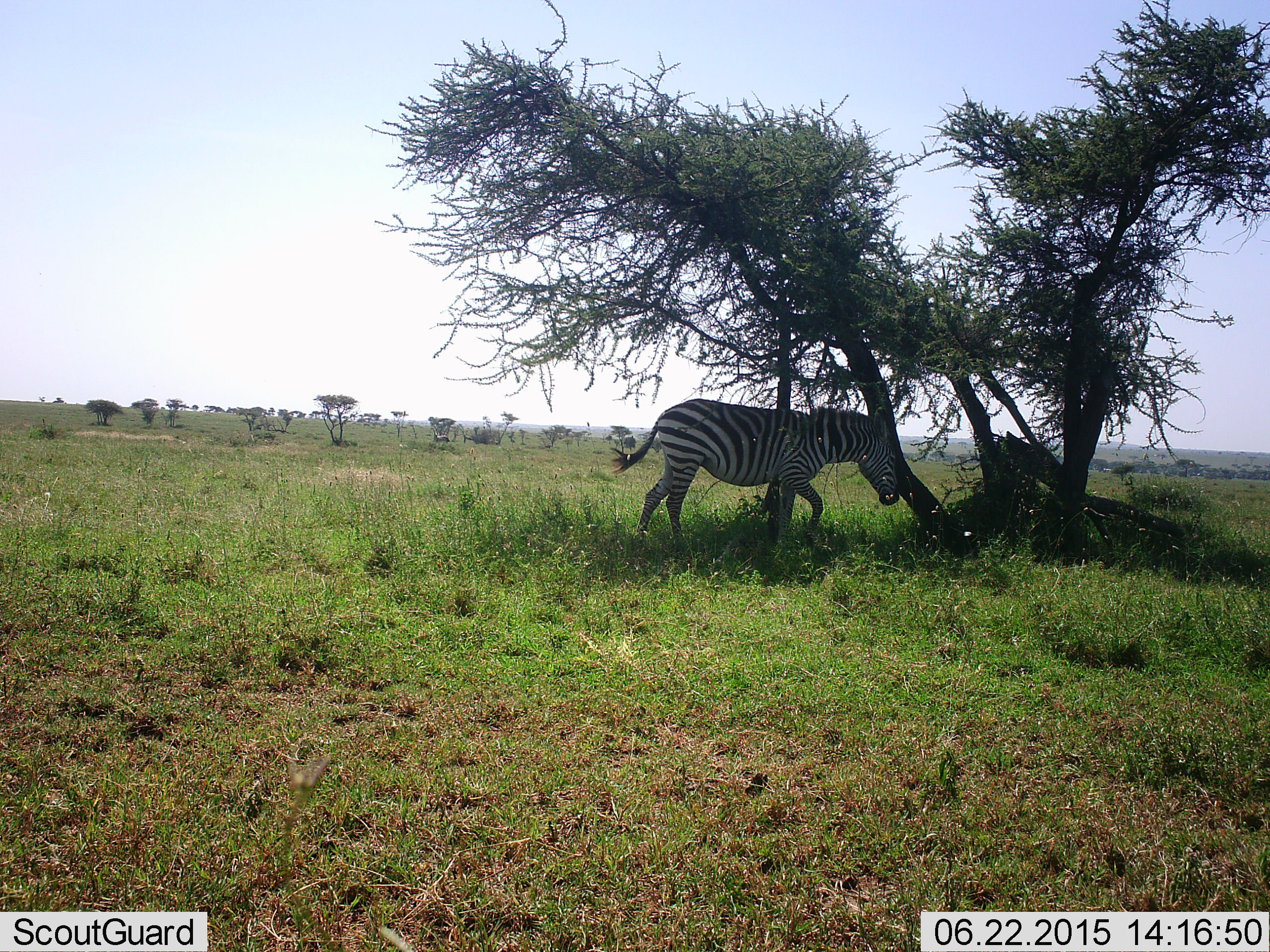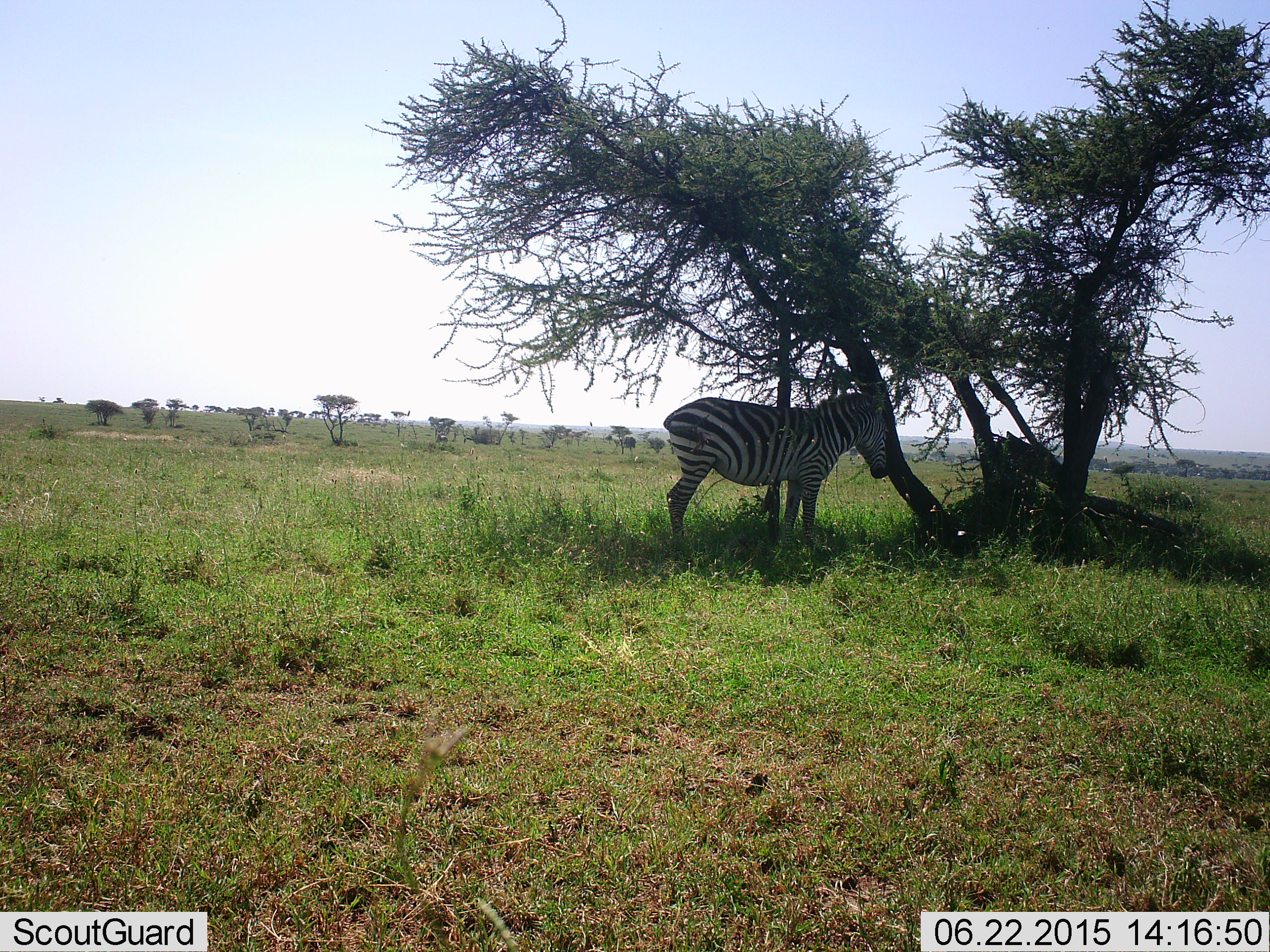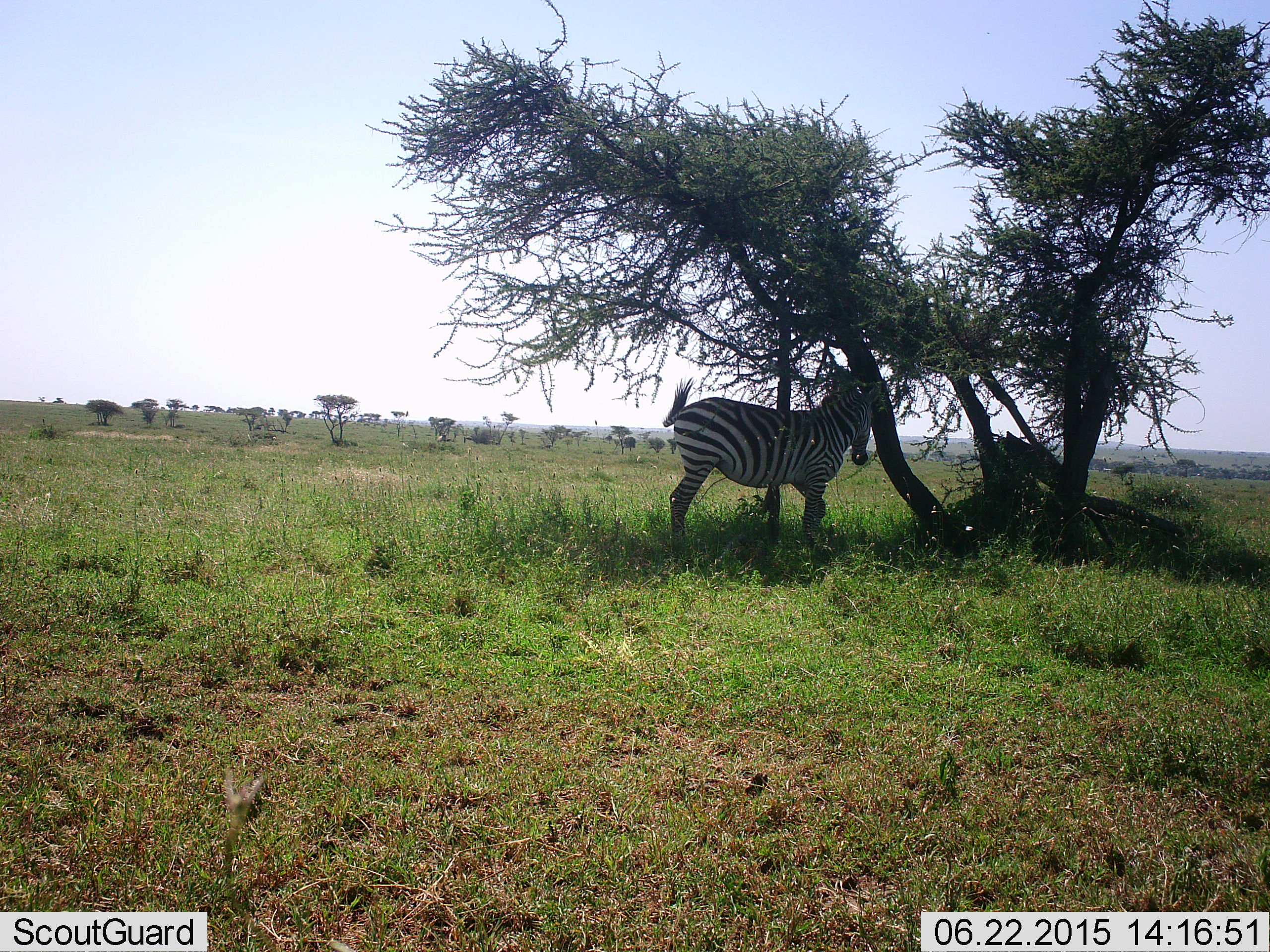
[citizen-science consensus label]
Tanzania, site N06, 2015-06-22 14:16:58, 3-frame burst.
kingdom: Animalia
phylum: Chordata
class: Mammalia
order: Perissodactyla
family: Equidae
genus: Equus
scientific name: Equus quagga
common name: plains zebra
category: zebra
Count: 1.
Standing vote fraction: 100%.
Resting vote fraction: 0%.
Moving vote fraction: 0%.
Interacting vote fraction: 0%.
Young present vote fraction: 0%.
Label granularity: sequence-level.